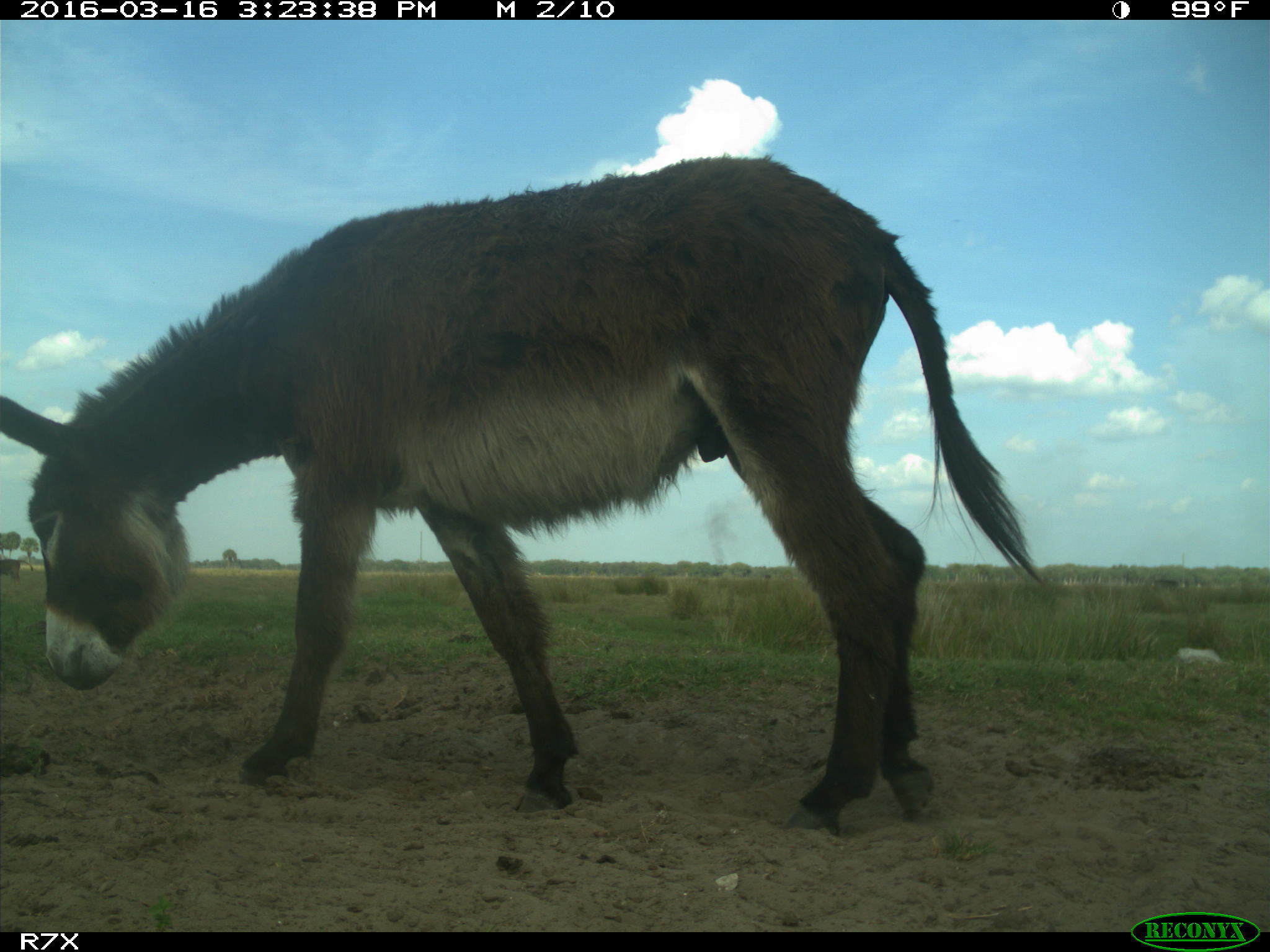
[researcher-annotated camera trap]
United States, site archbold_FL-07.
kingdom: Animalia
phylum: Chordata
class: Mammalia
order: Artiodactyla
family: Bovidae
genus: Bos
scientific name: Bos taurus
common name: domestic cow